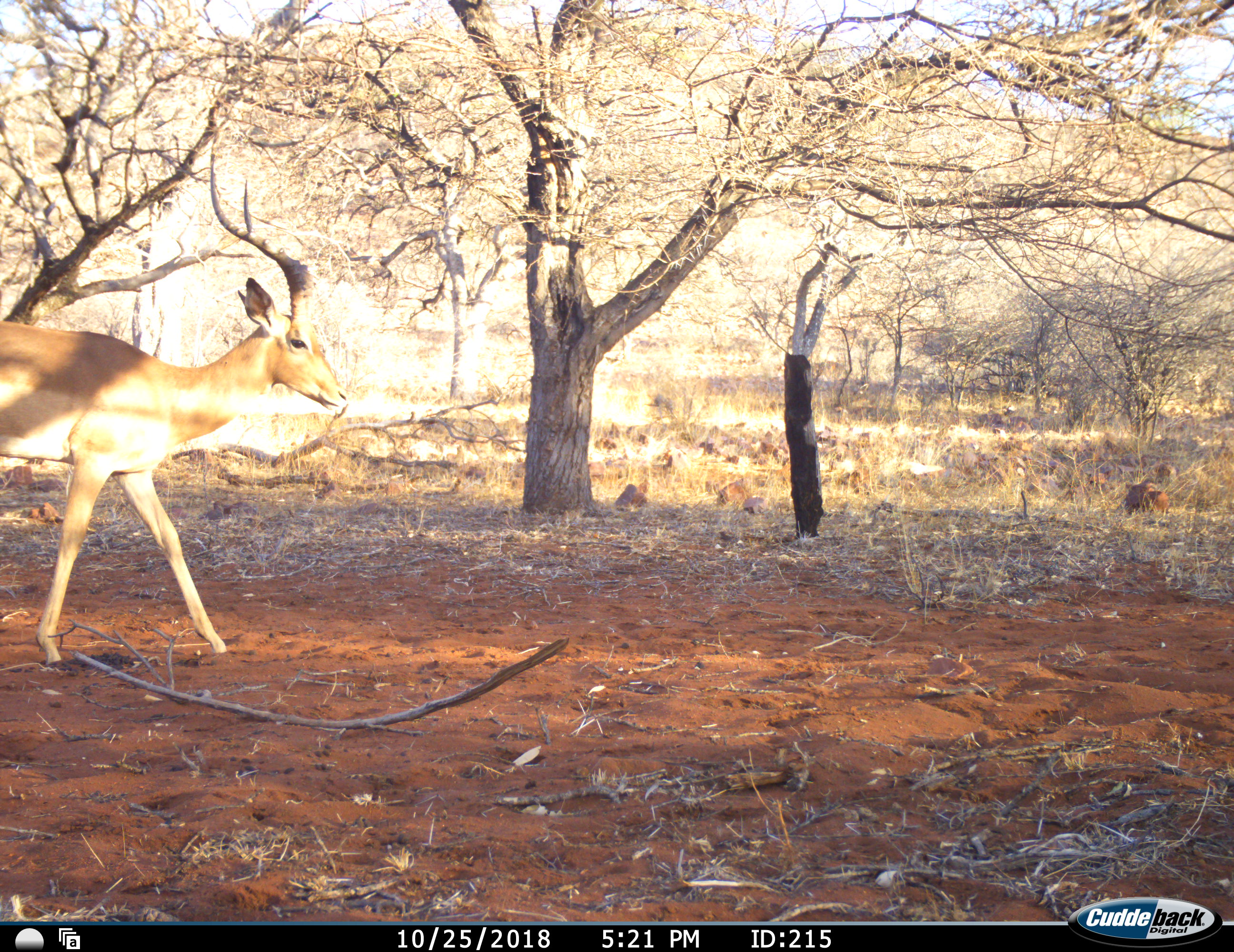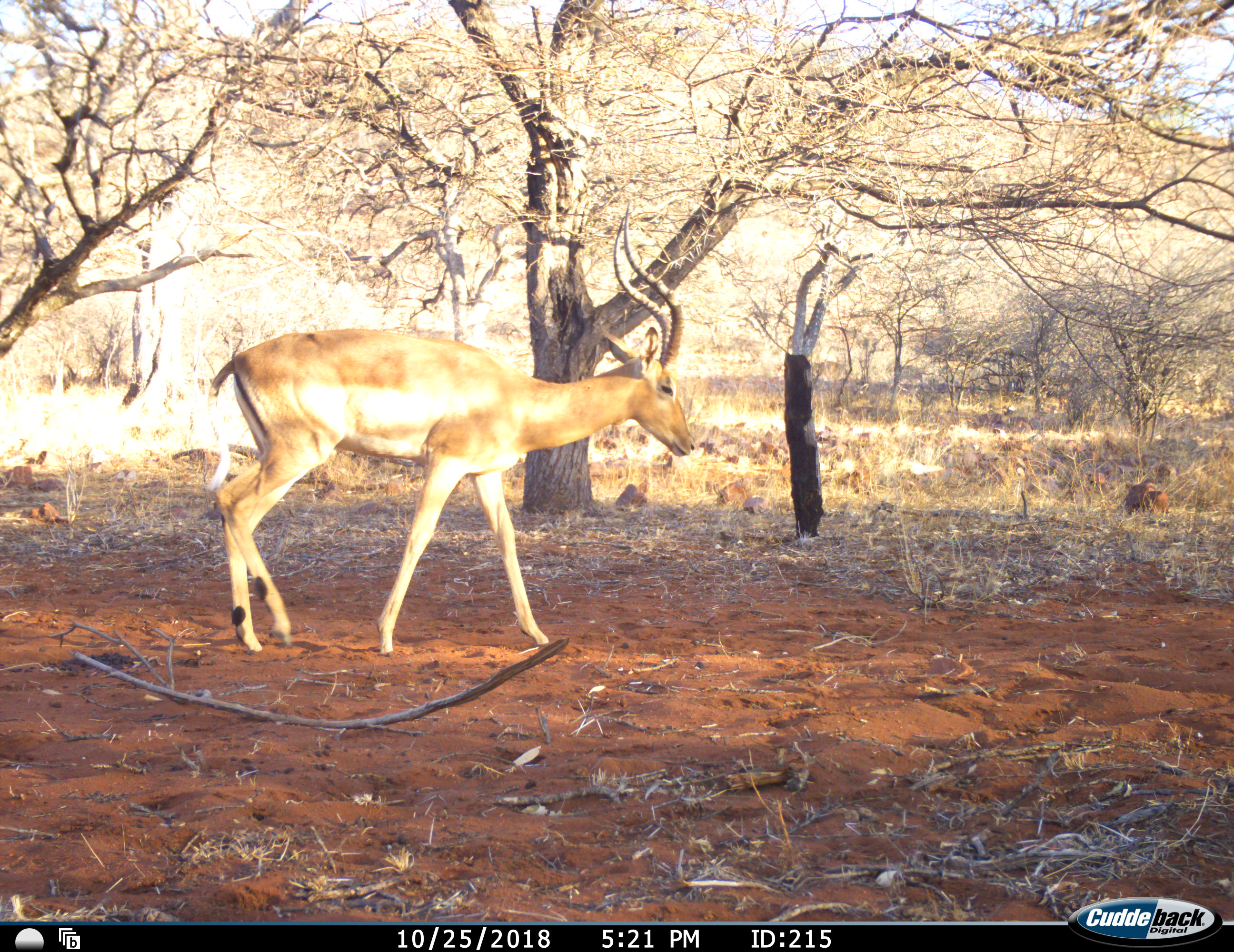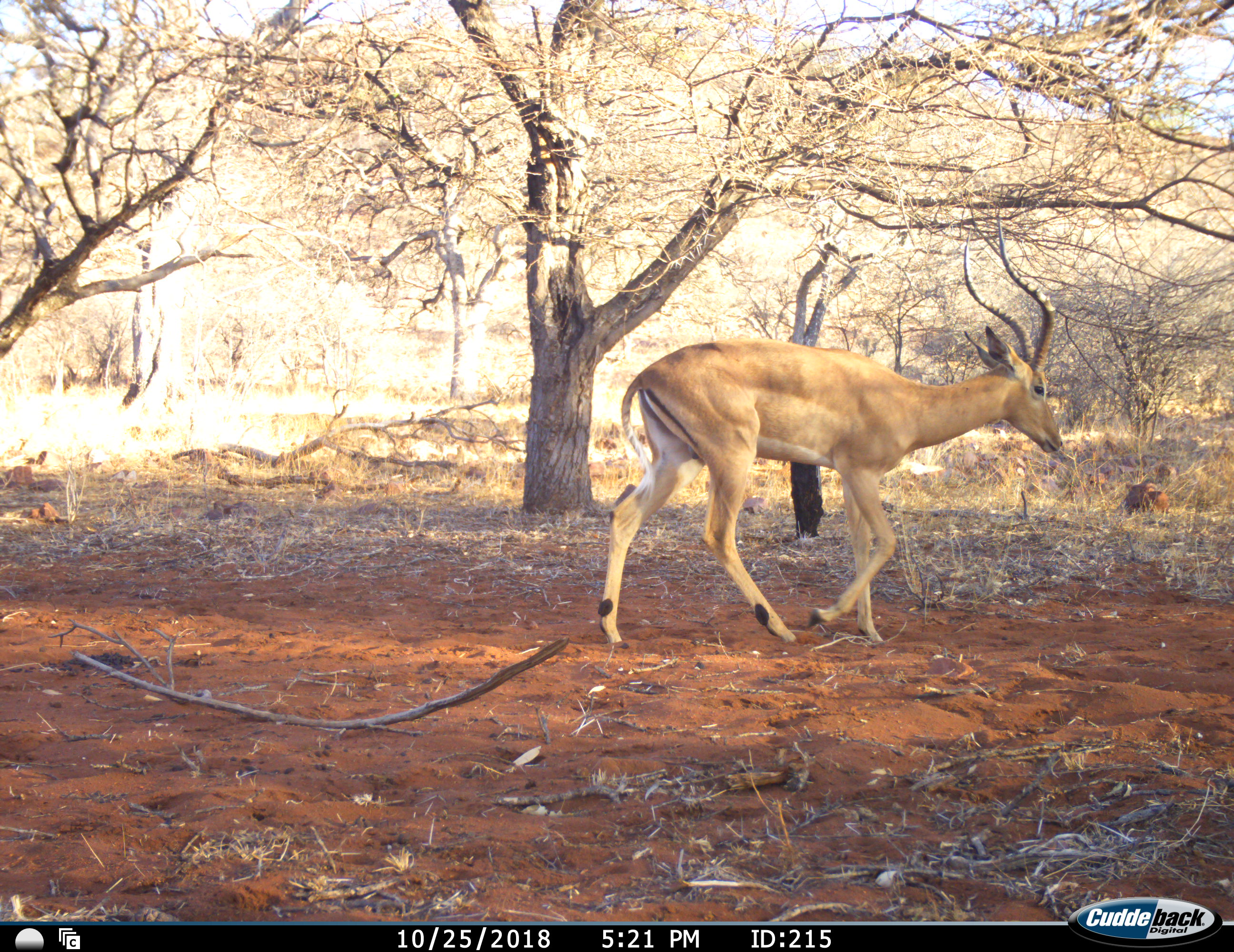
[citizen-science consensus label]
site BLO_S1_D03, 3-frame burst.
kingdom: Animalia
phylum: Chordata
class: Mammalia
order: Artiodactyla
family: Bovidae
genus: Aepyceros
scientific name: Aepyceros melampus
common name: impala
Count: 1.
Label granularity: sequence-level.